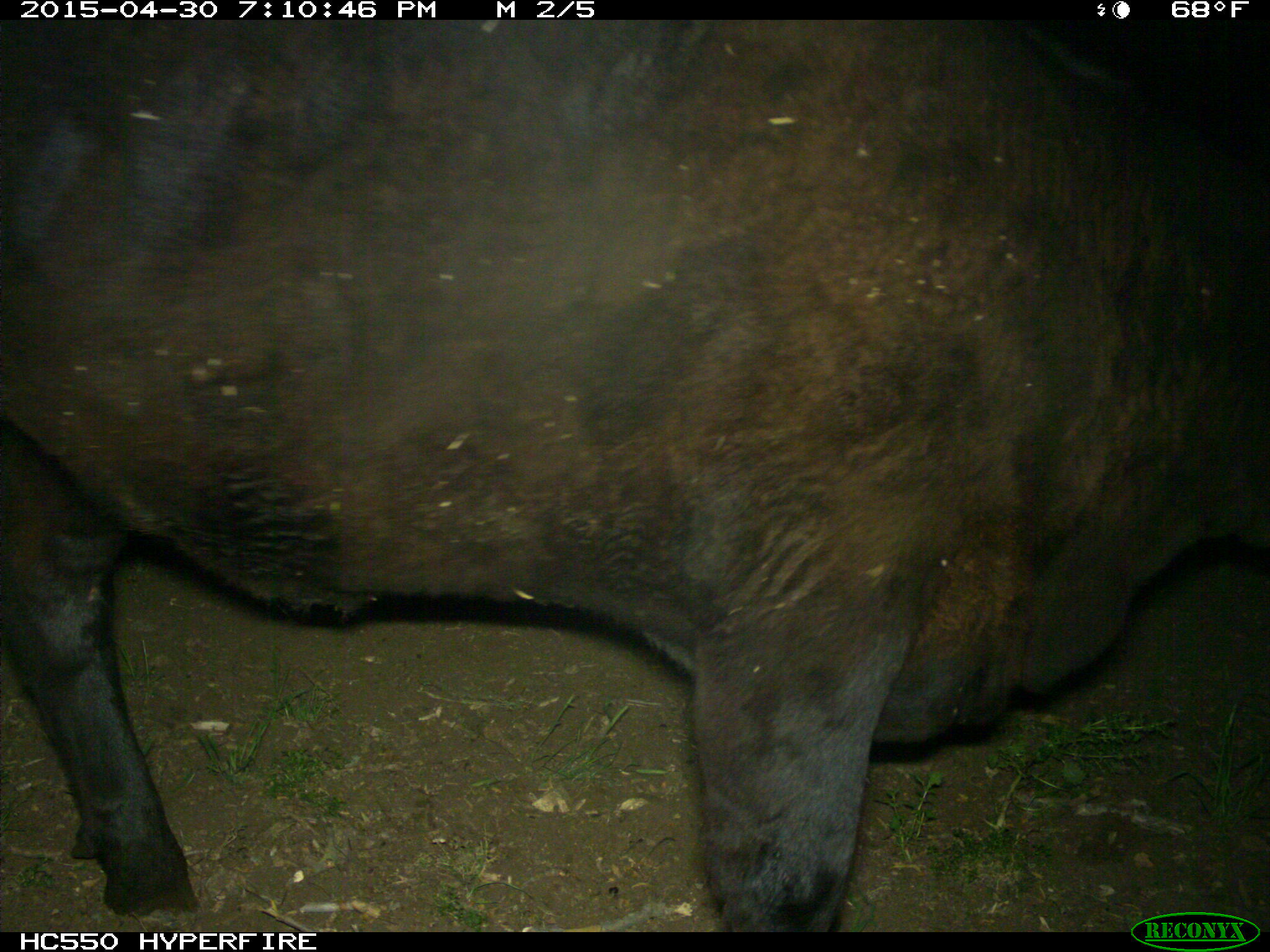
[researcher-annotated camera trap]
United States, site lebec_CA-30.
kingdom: Animalia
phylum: Chordata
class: Mammalia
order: Artiodactyla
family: Bovidae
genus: Bos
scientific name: Bos taurus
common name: domestic cow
Bos taurus (domestic cow).